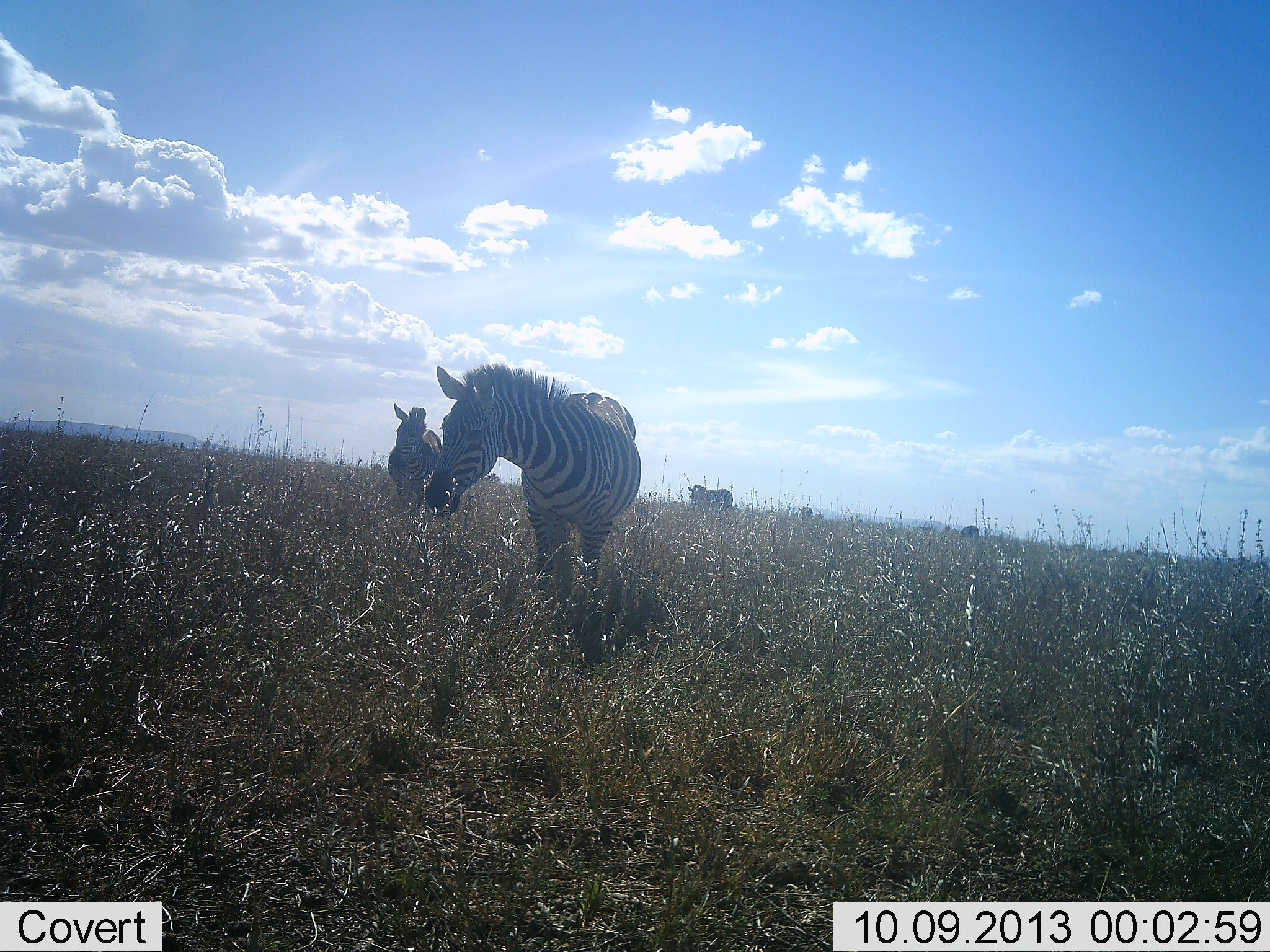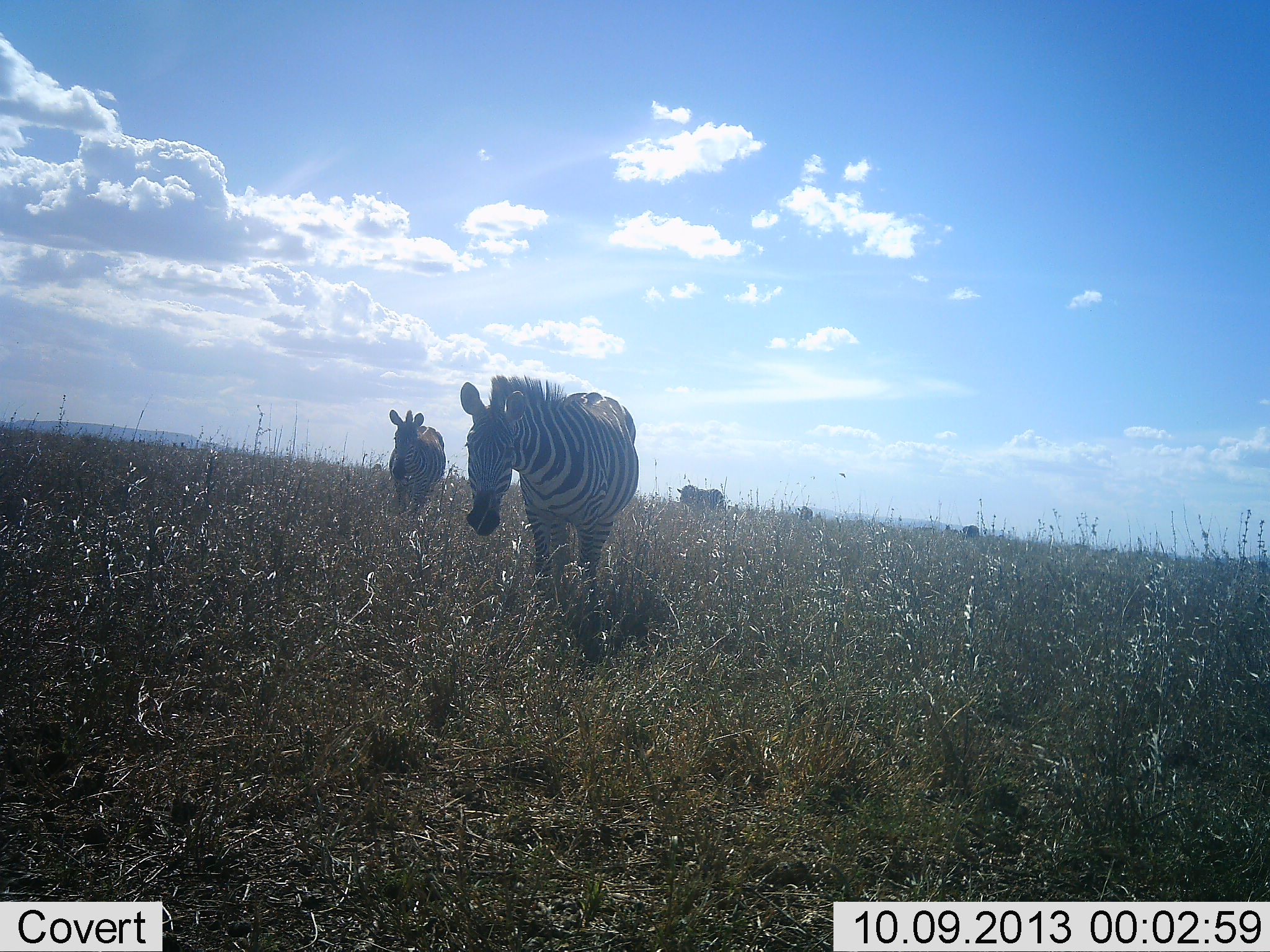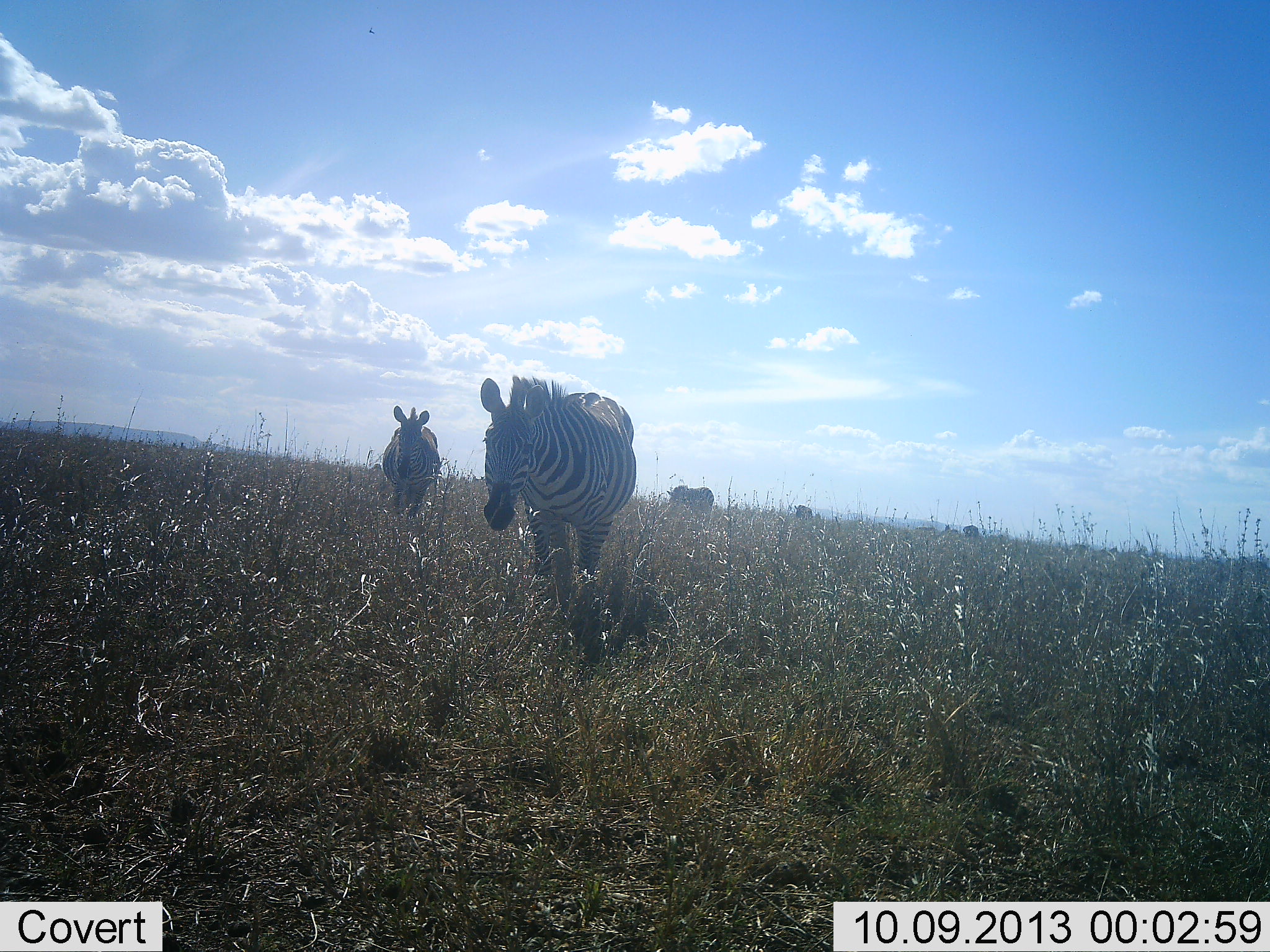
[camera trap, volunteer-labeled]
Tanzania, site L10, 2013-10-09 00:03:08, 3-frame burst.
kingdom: Animalia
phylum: Chordata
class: Mammalia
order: Perissodactyla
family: Equidae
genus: Equus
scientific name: Equus quagga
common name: plains zebra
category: zebra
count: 4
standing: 57%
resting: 3%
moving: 57%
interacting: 3%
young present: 0%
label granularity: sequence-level